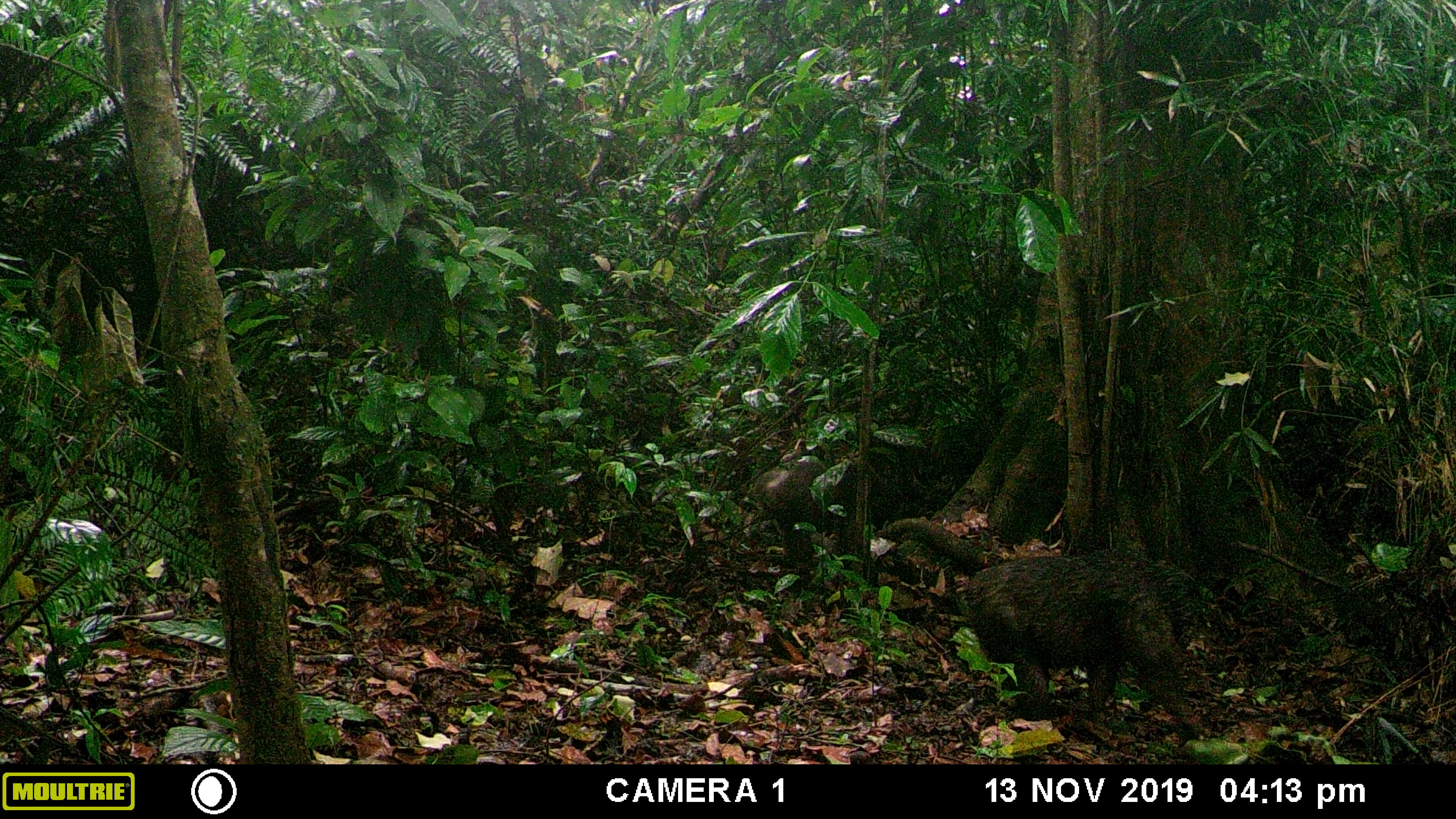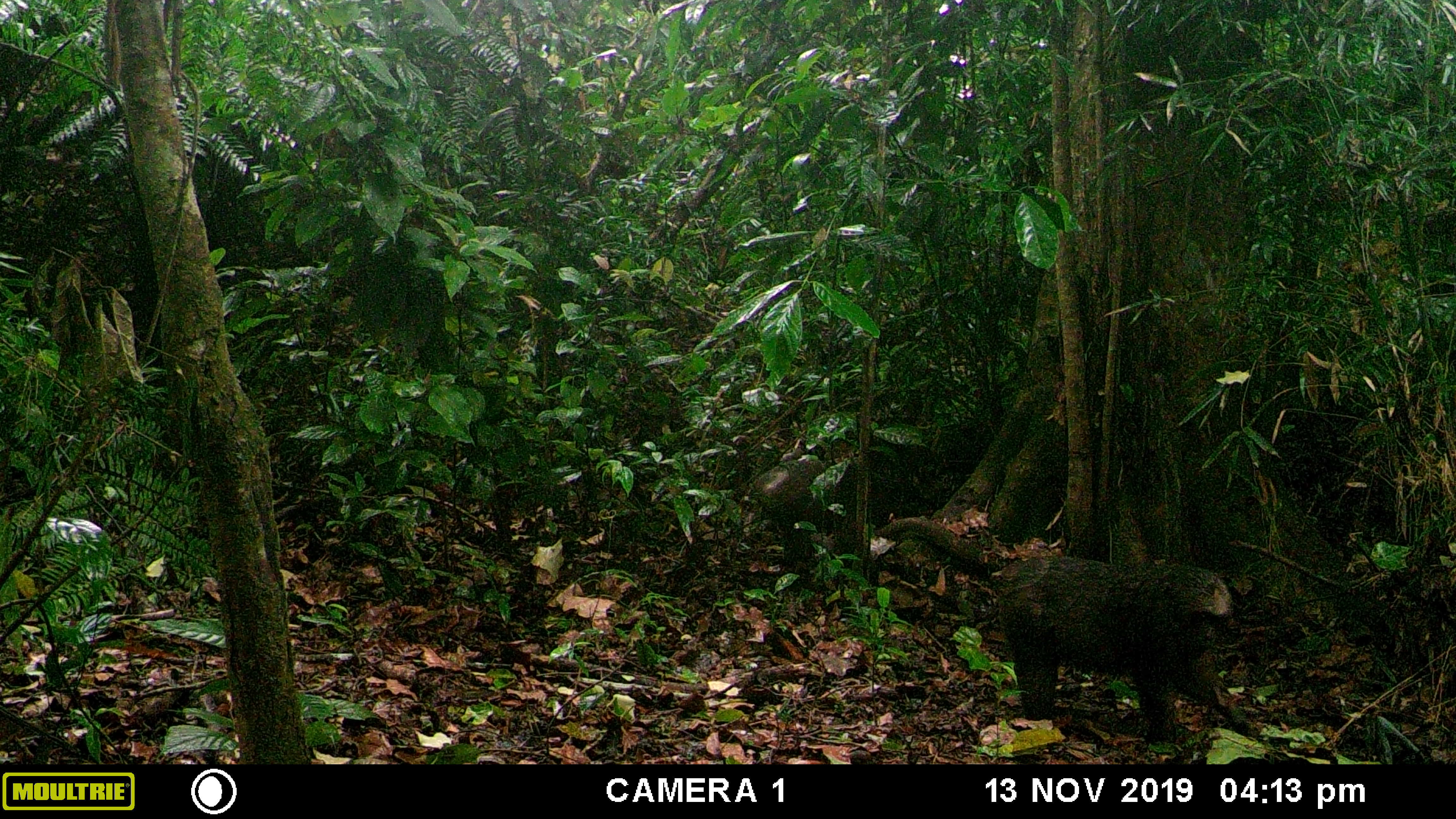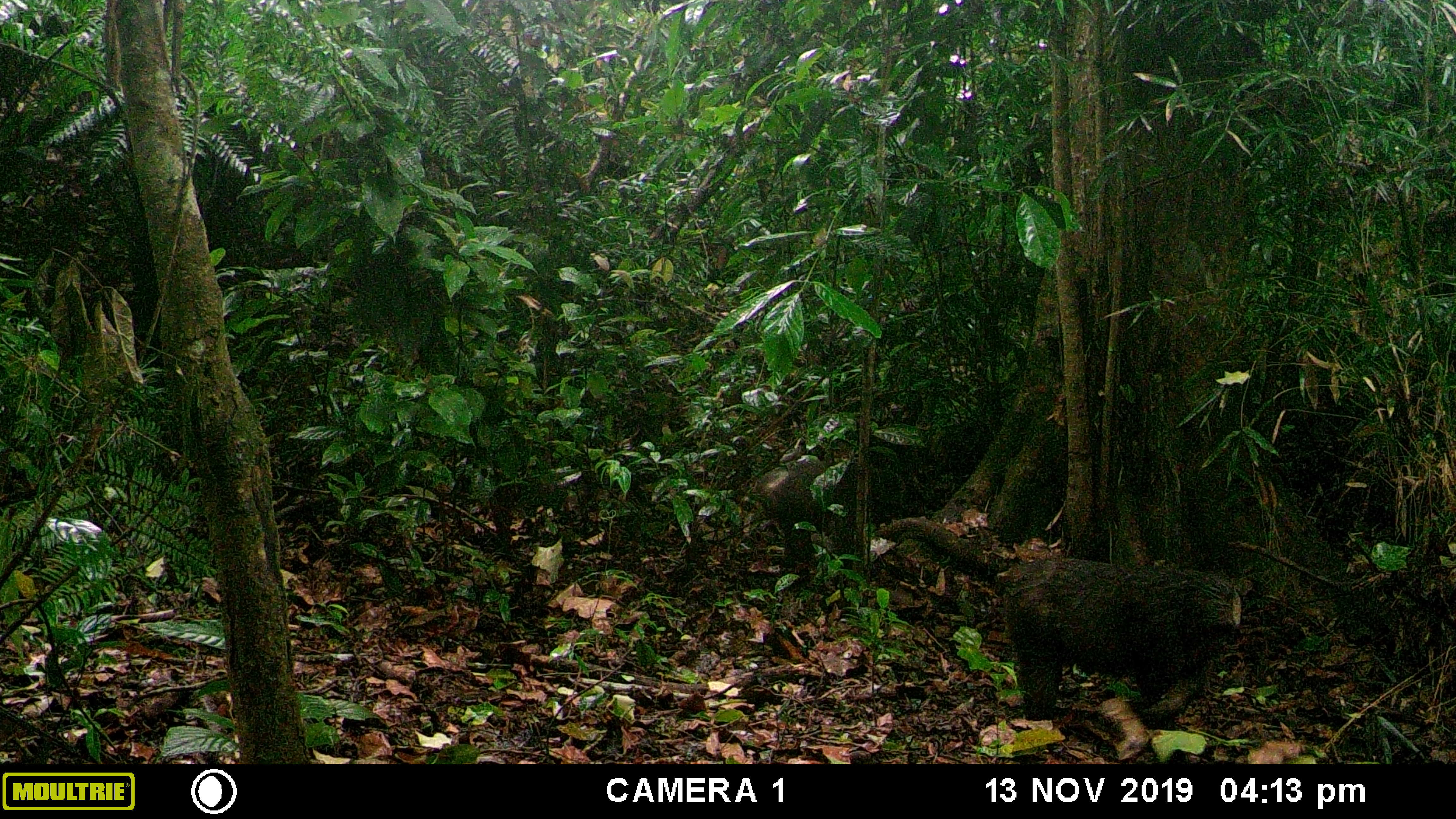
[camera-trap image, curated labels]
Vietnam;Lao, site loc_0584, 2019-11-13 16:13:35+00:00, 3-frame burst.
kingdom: Animalia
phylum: Chordata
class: Mammalia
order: Primates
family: Cercopithecidae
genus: Macaca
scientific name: Macaca arctoides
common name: stump-tailed macaque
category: stump tailed macaque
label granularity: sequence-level